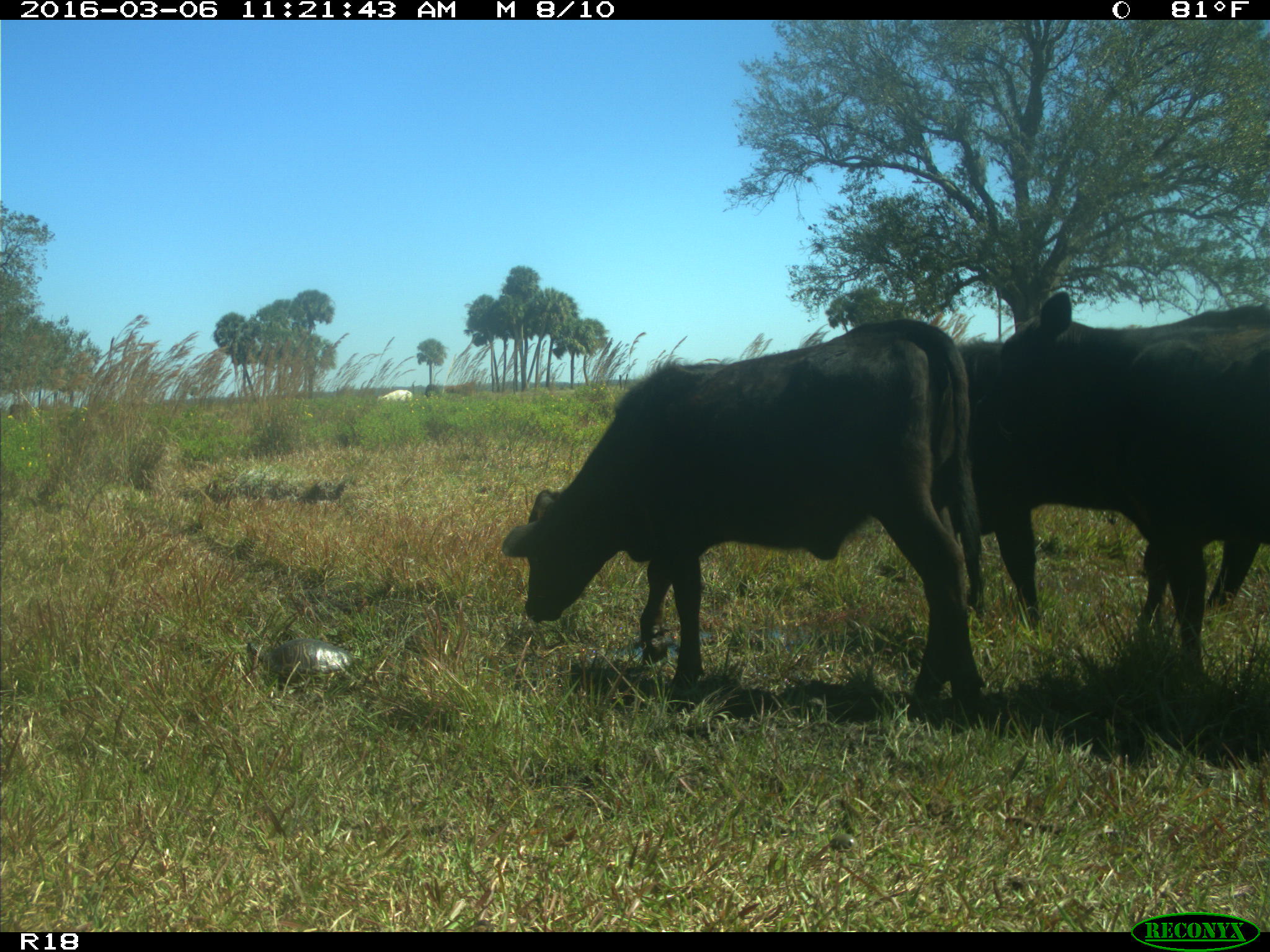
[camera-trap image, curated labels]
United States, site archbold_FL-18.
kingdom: Animalia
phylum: Chordata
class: Mammalia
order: Artiodactyla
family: Bovidae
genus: Bos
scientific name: Bos taurus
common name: domestic cow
Bos taurus (domestic cow).